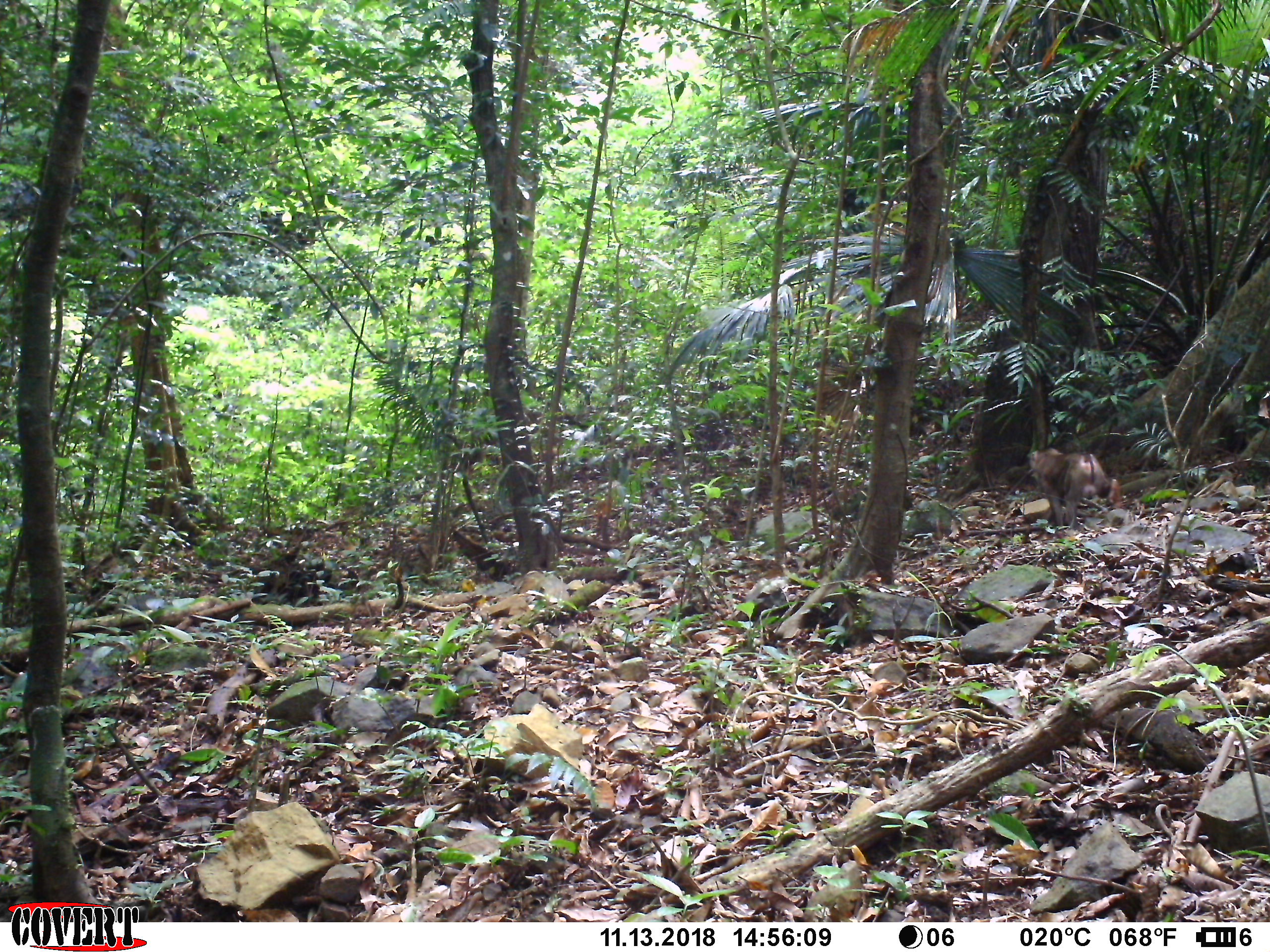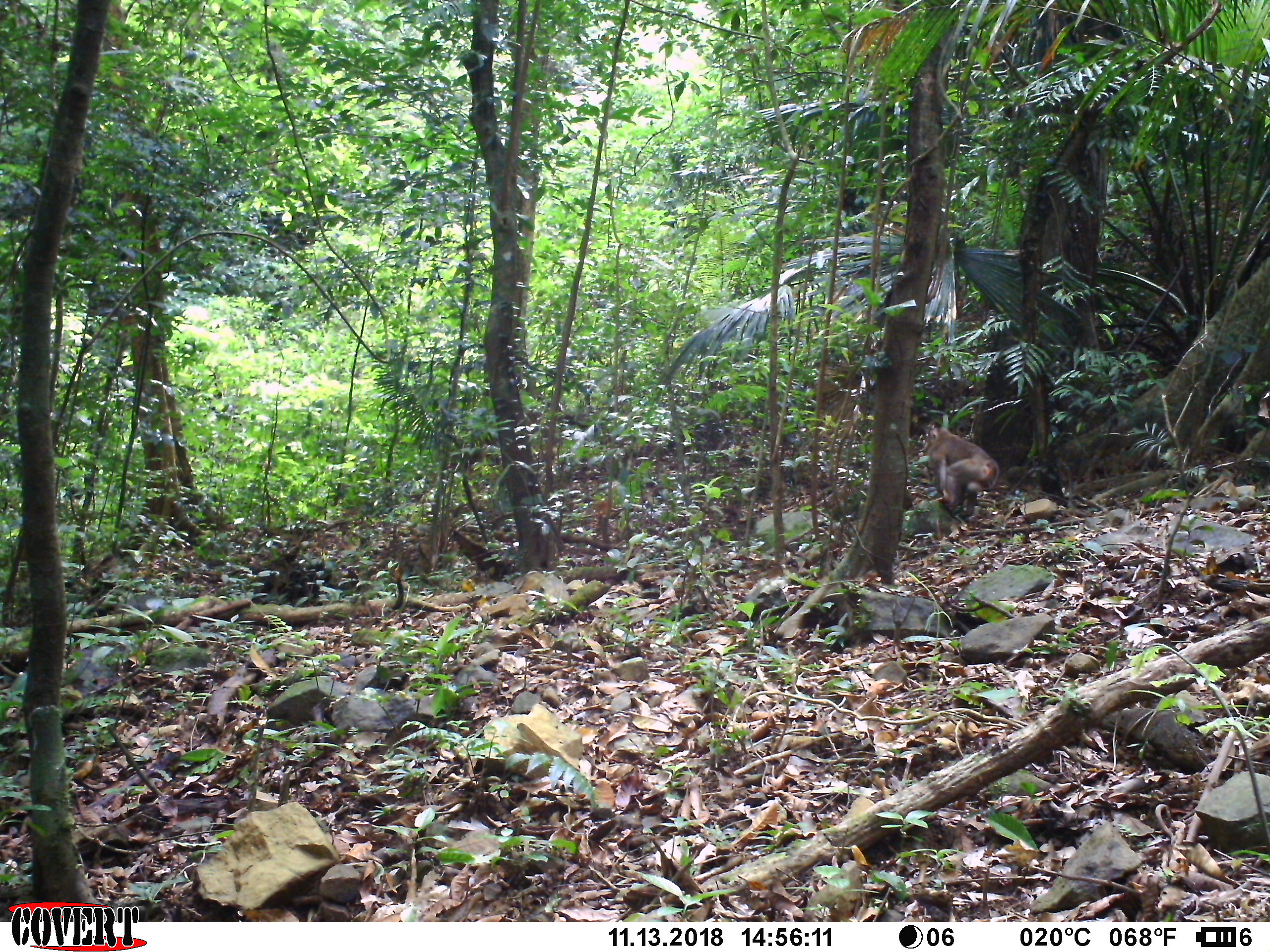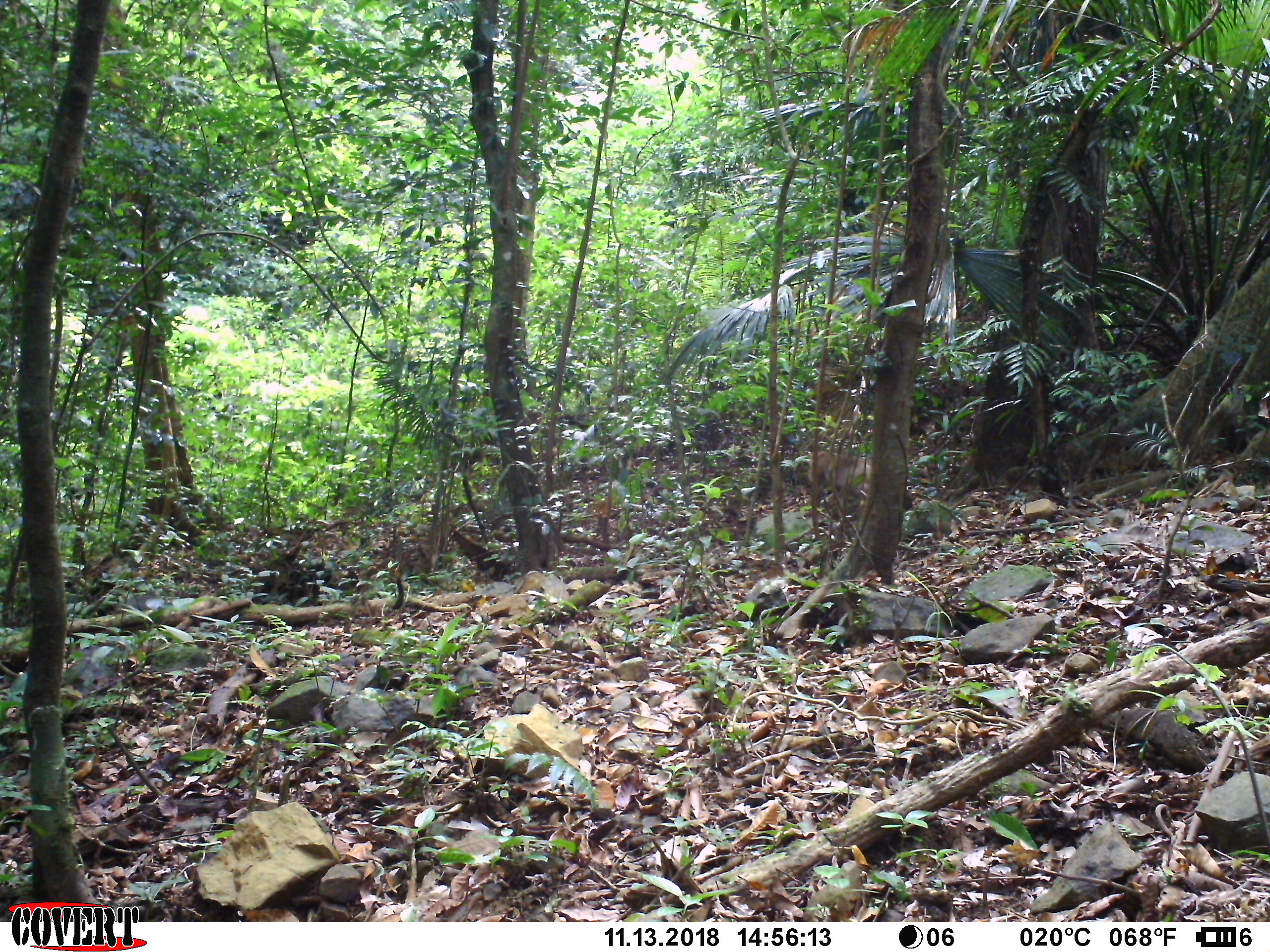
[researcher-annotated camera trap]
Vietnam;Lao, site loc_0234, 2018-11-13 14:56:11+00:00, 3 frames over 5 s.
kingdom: Animalia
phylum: Chordata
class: Mammalia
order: Primates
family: Cercopithecidae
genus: Macaca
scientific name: Macaca nemestrina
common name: pig-tailed macaque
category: pig tailed macaque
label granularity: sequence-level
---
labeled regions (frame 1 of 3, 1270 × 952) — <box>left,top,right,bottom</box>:
pig tailed macaque: <box>1028,447,1123,529</box>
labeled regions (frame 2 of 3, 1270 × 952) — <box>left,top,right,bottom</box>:
pig tailed macaque: <box>922,426,1000,520</box>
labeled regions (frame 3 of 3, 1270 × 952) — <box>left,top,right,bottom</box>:
pig tailed macaque: <box>807,450,912,509</box>